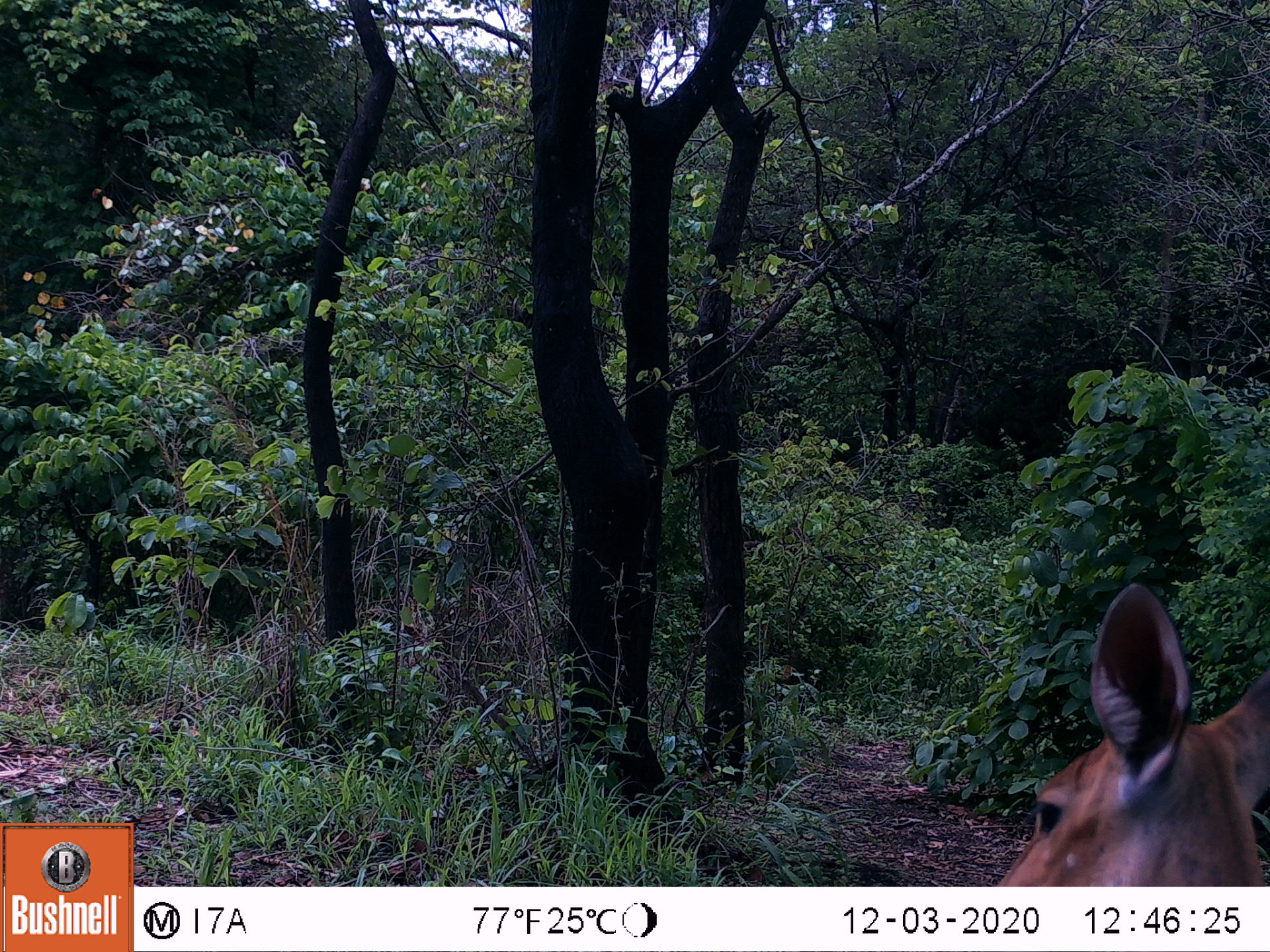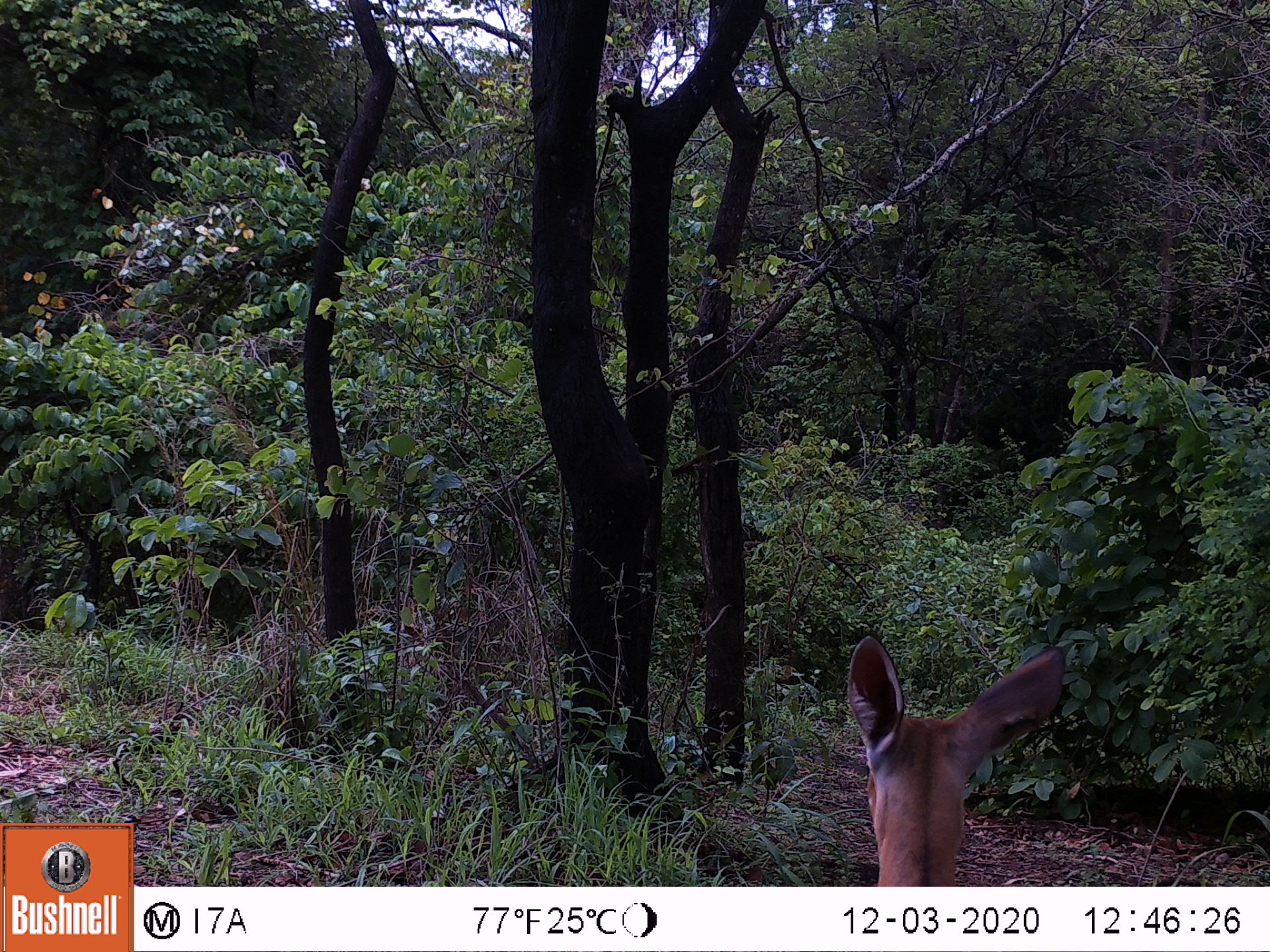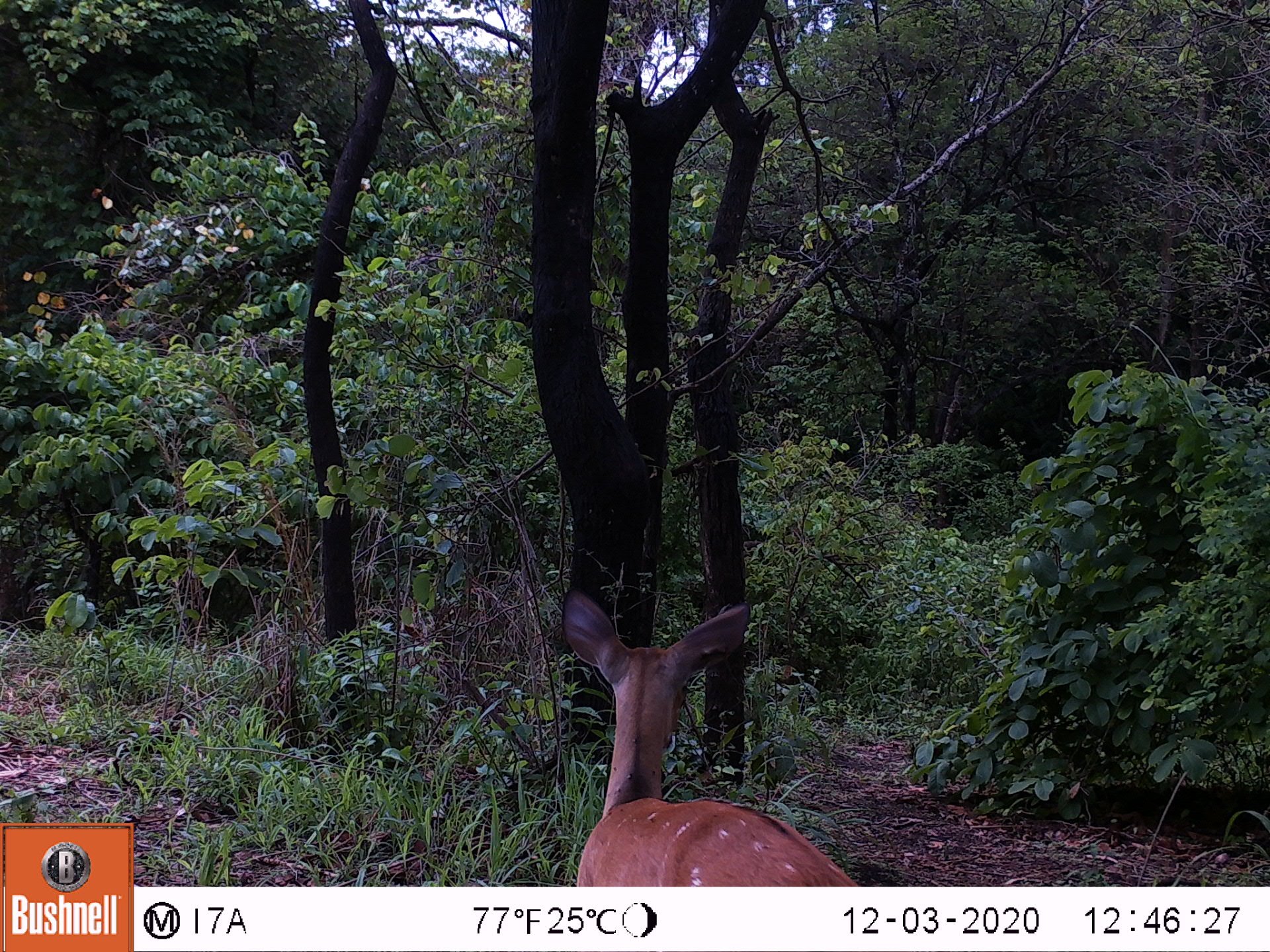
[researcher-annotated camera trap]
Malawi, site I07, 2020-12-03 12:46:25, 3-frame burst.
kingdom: Animalia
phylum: Chordata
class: Mammalia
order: Artiodactyla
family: Bovidae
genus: Tragelaphus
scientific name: Tragelaphus sylvaticus sylvaticus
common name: cape bushbuck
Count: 1.